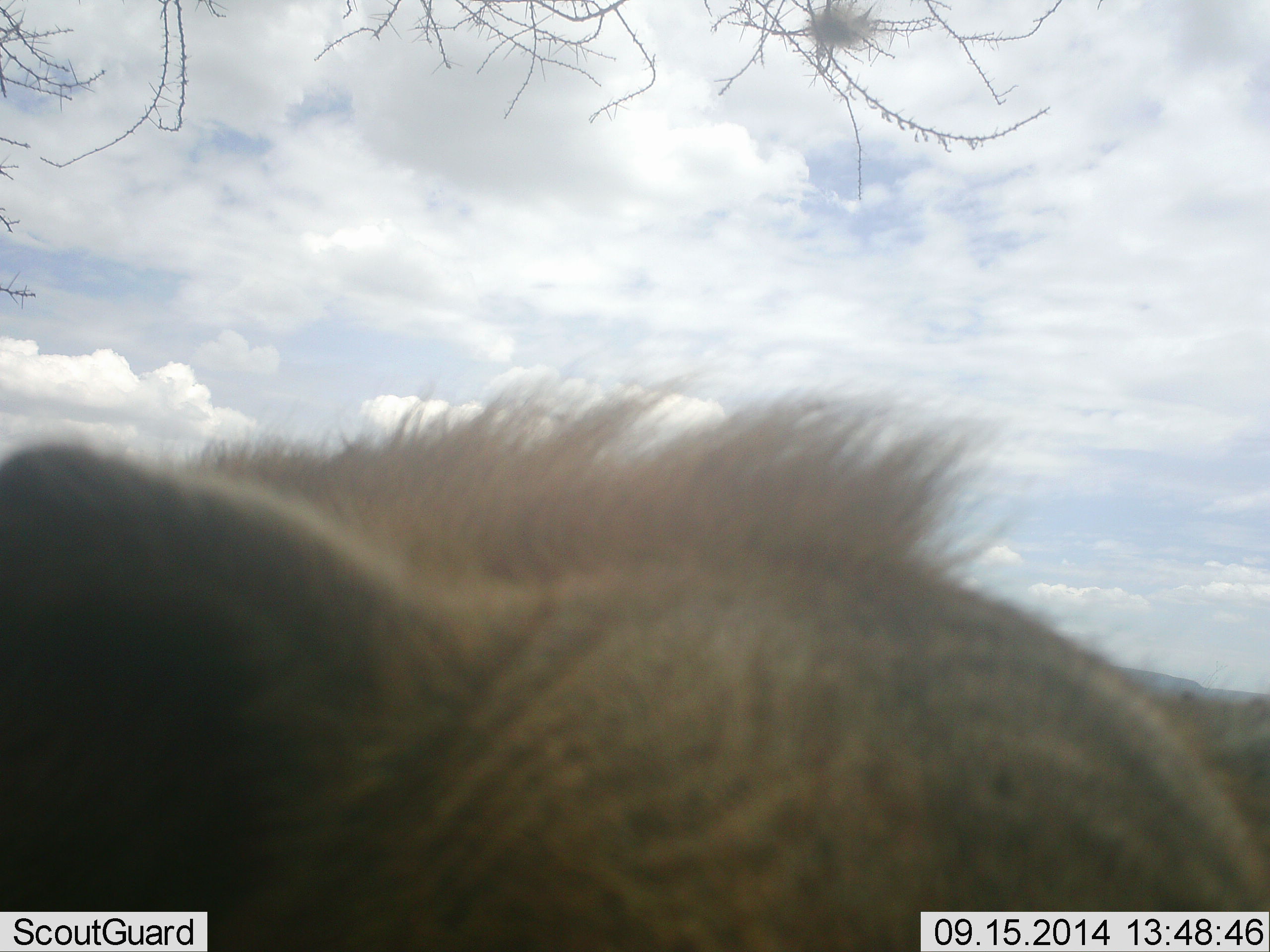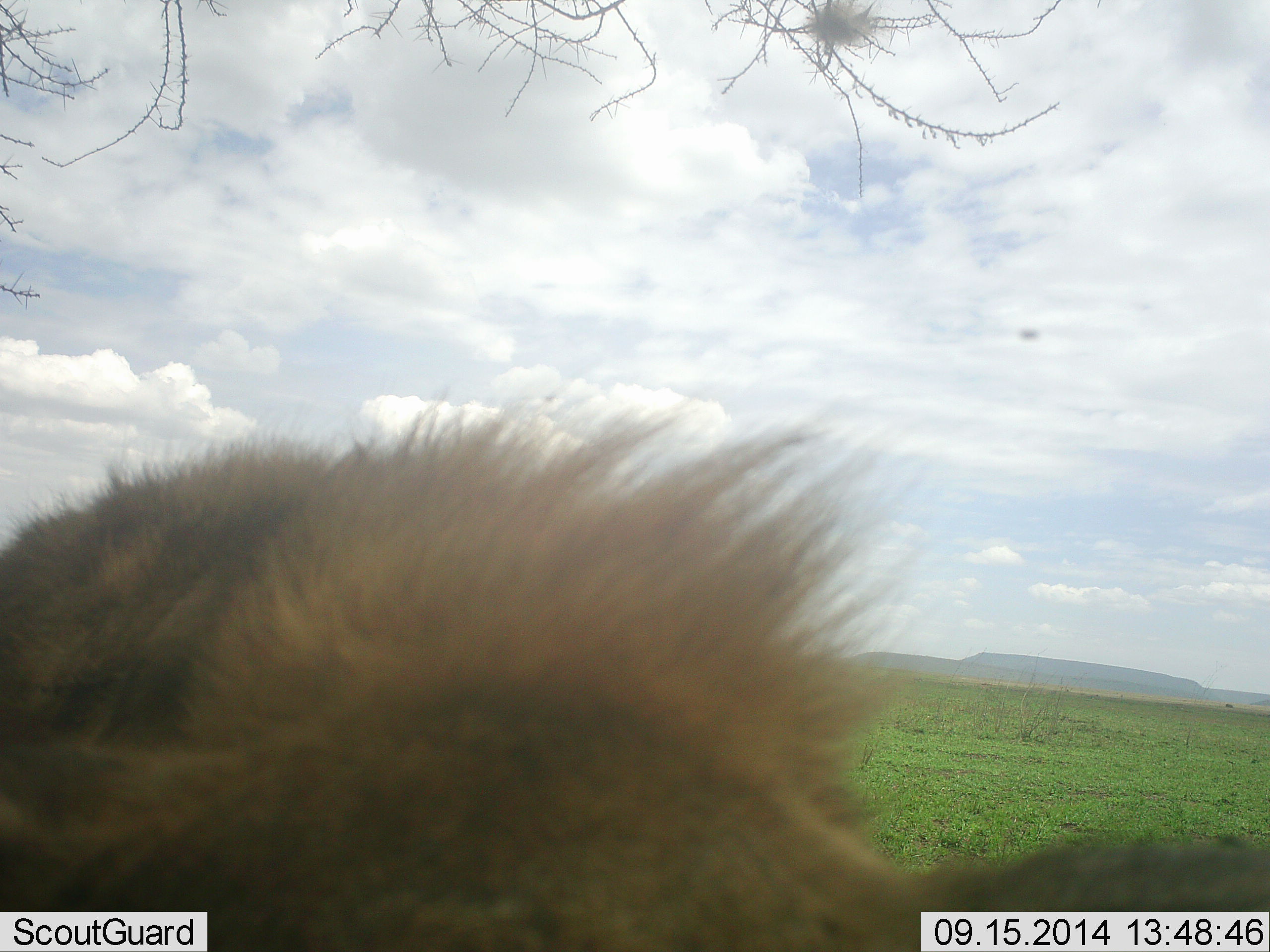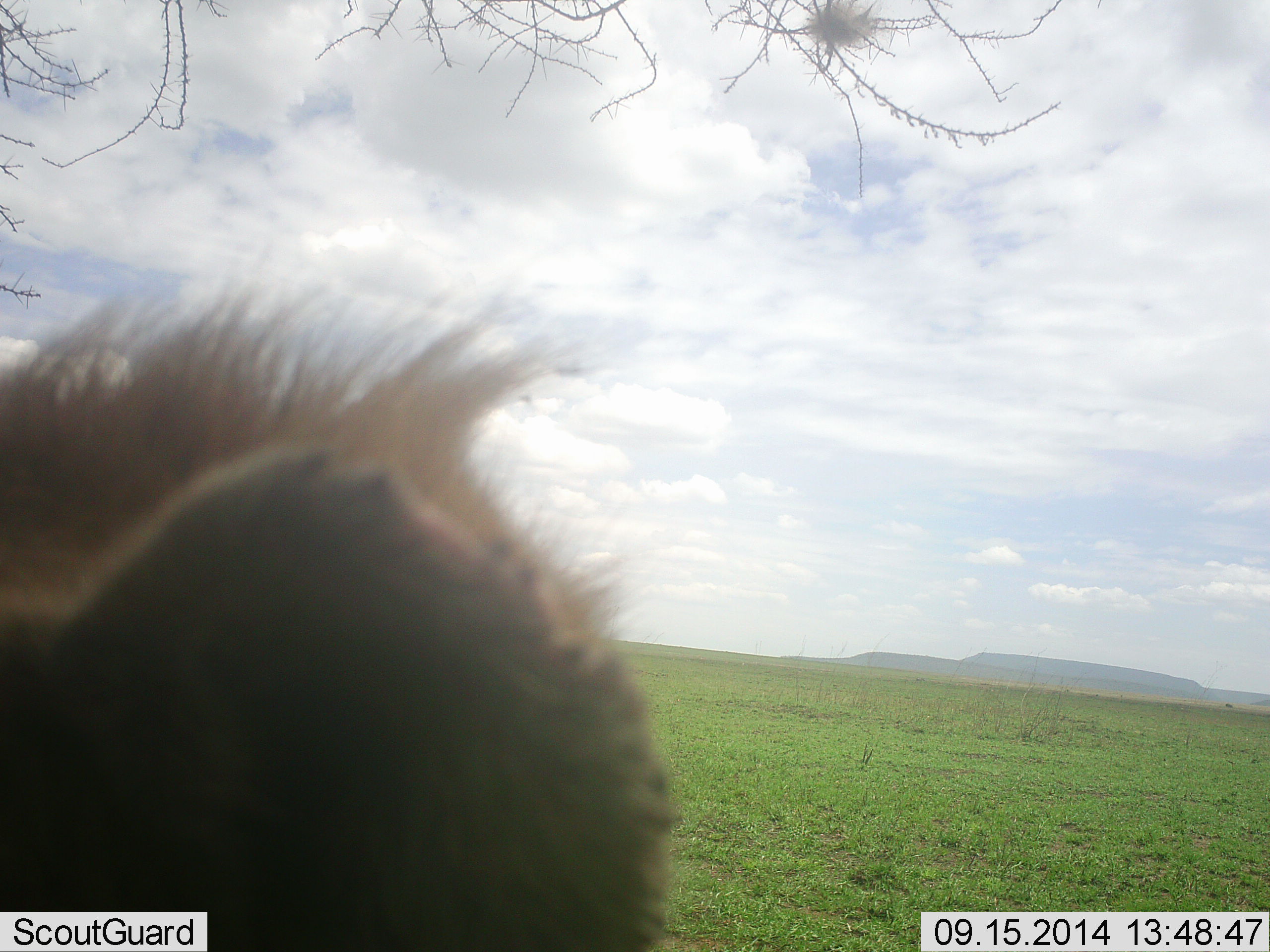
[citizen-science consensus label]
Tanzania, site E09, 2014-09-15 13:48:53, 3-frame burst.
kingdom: Animalia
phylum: Chordata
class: Mammalia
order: Carnivora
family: Felidae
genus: Panthera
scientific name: Panthera leo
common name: lion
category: lionmale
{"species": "lionmale (lion) (Panthera leo)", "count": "1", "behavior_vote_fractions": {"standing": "50%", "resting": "10%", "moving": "40%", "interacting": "0%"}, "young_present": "0%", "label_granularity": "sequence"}